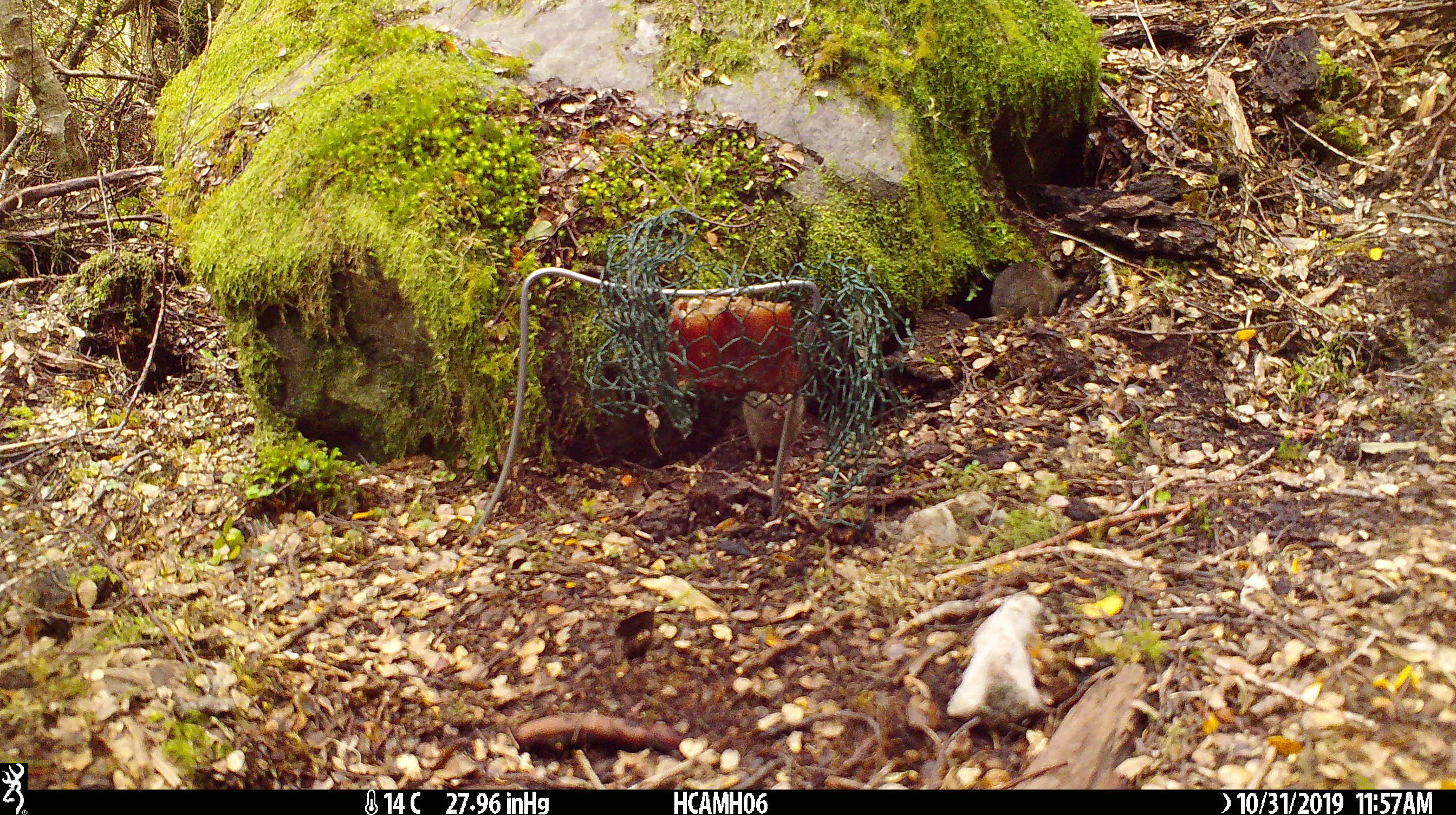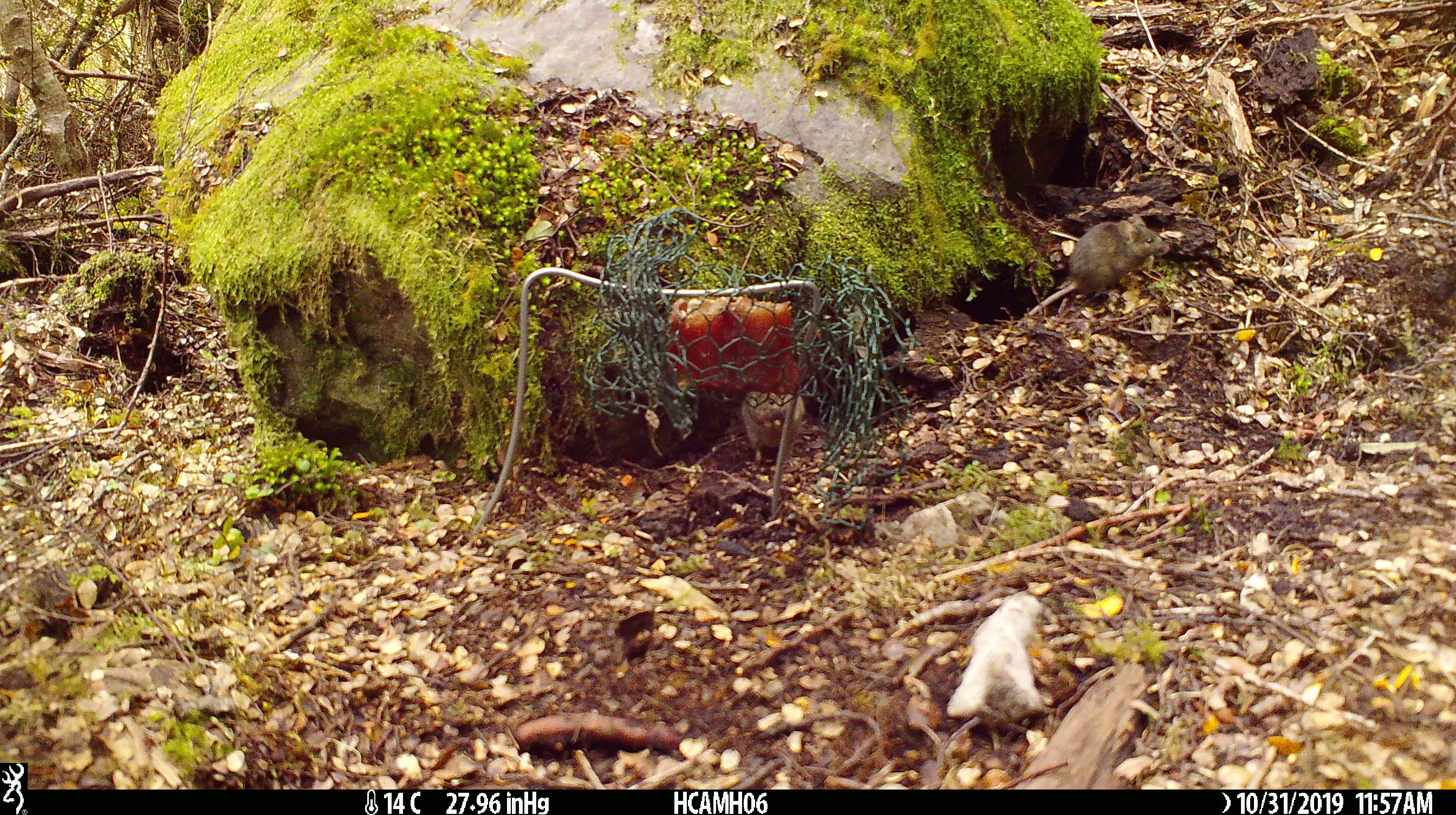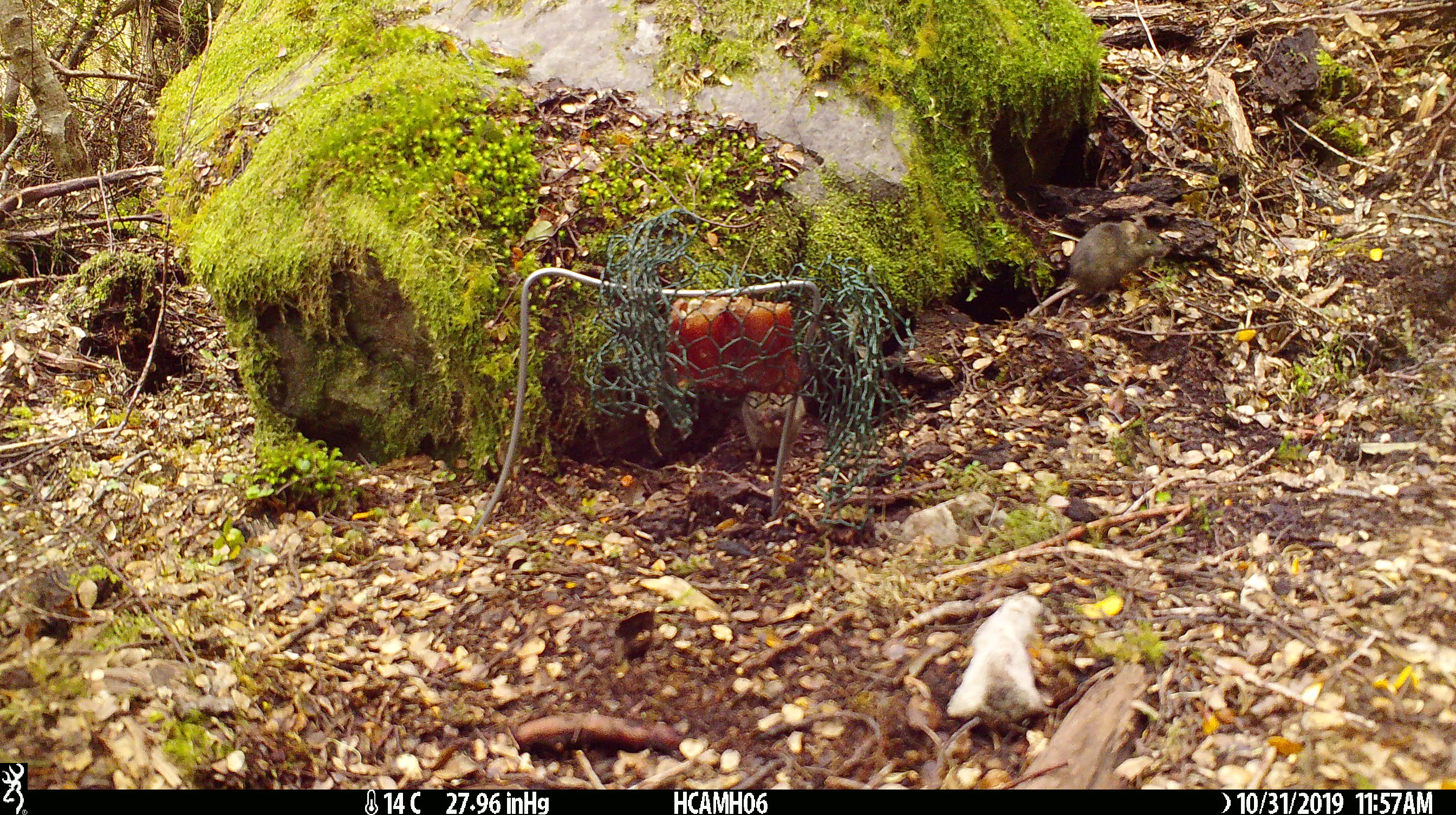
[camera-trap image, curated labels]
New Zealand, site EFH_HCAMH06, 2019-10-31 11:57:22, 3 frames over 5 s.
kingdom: Animalia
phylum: Chordata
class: Mammalia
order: Rodentia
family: Muridae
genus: Mus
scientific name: Mus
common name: mouse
Mouse (Mus).